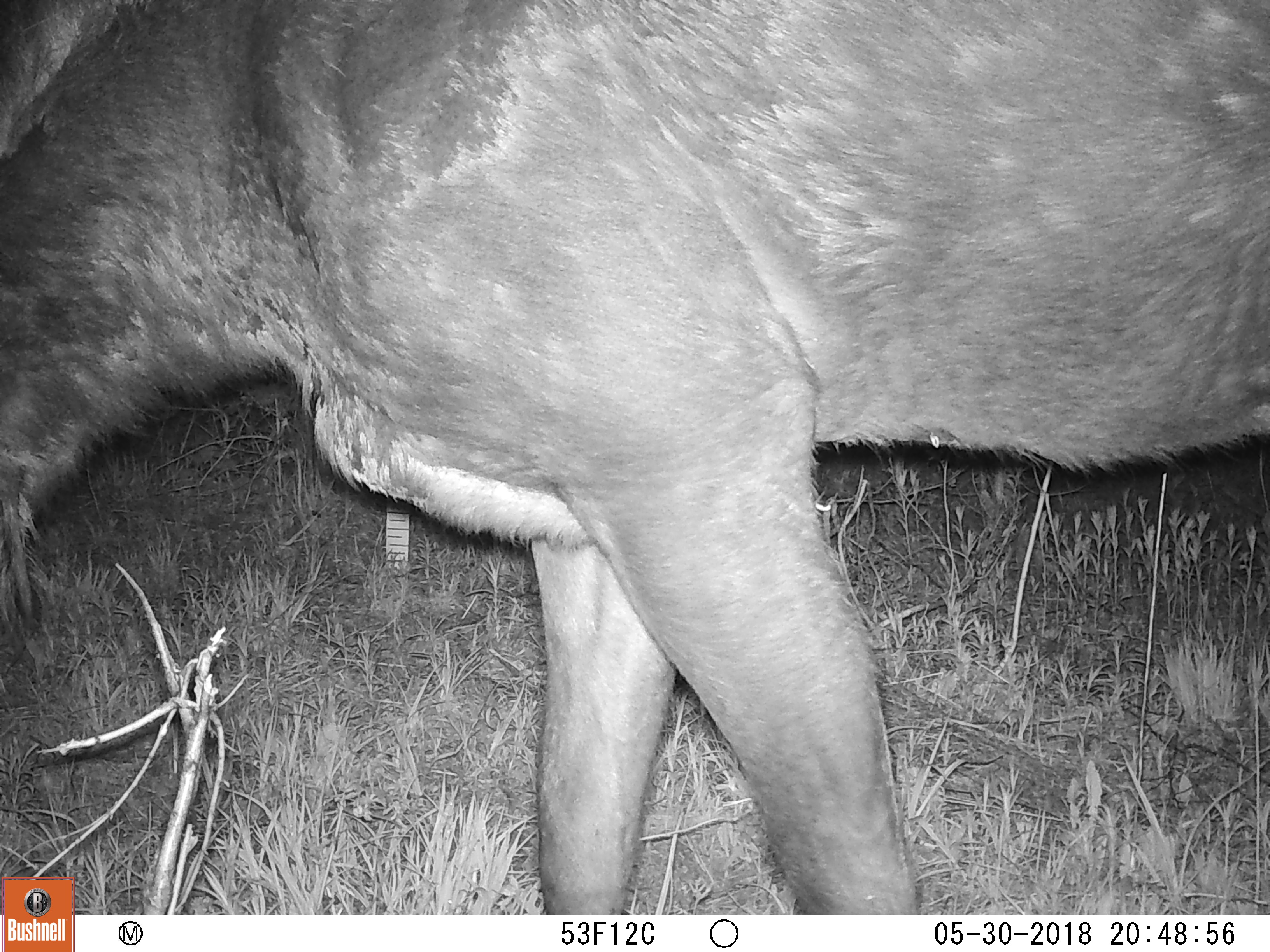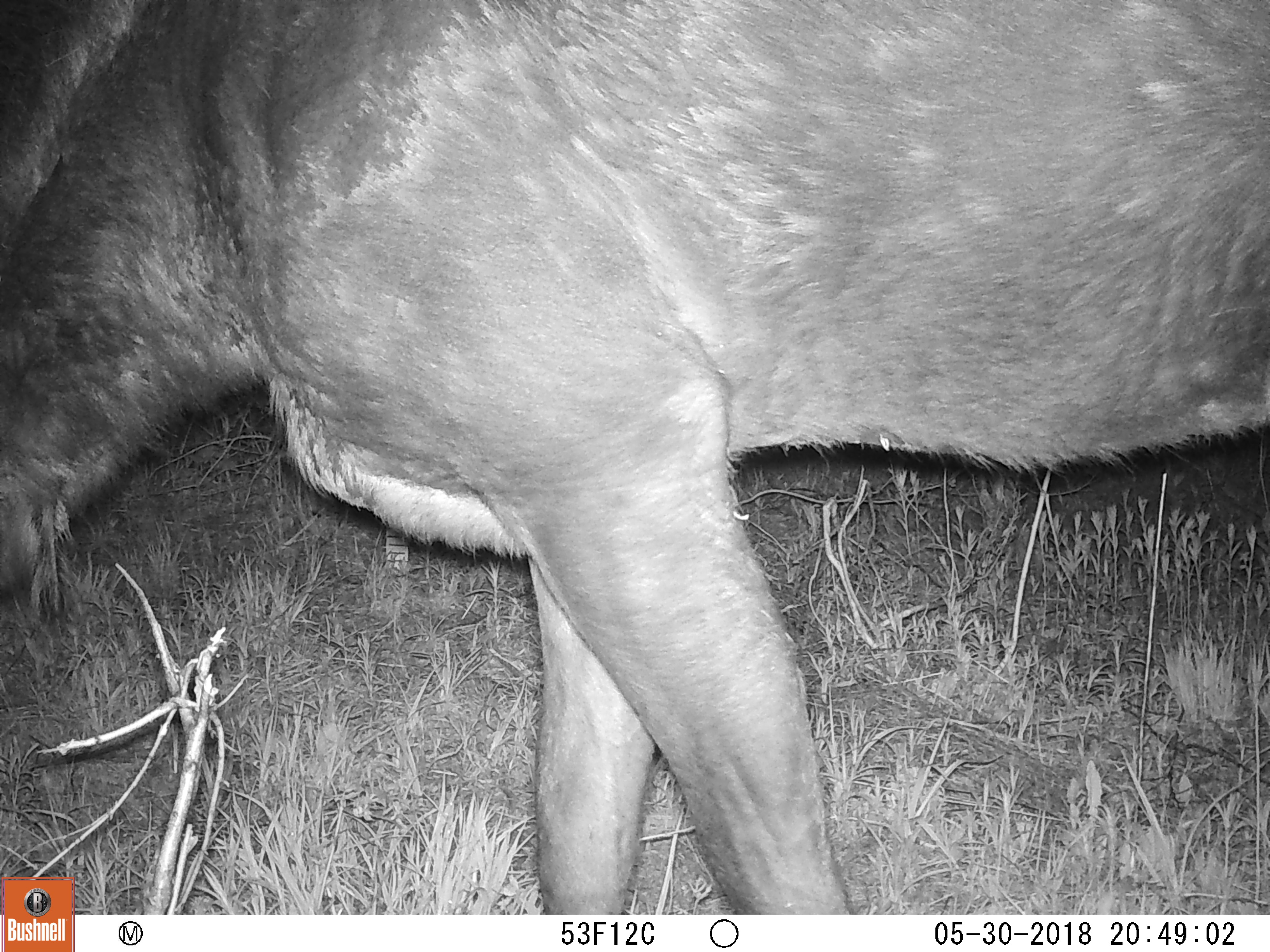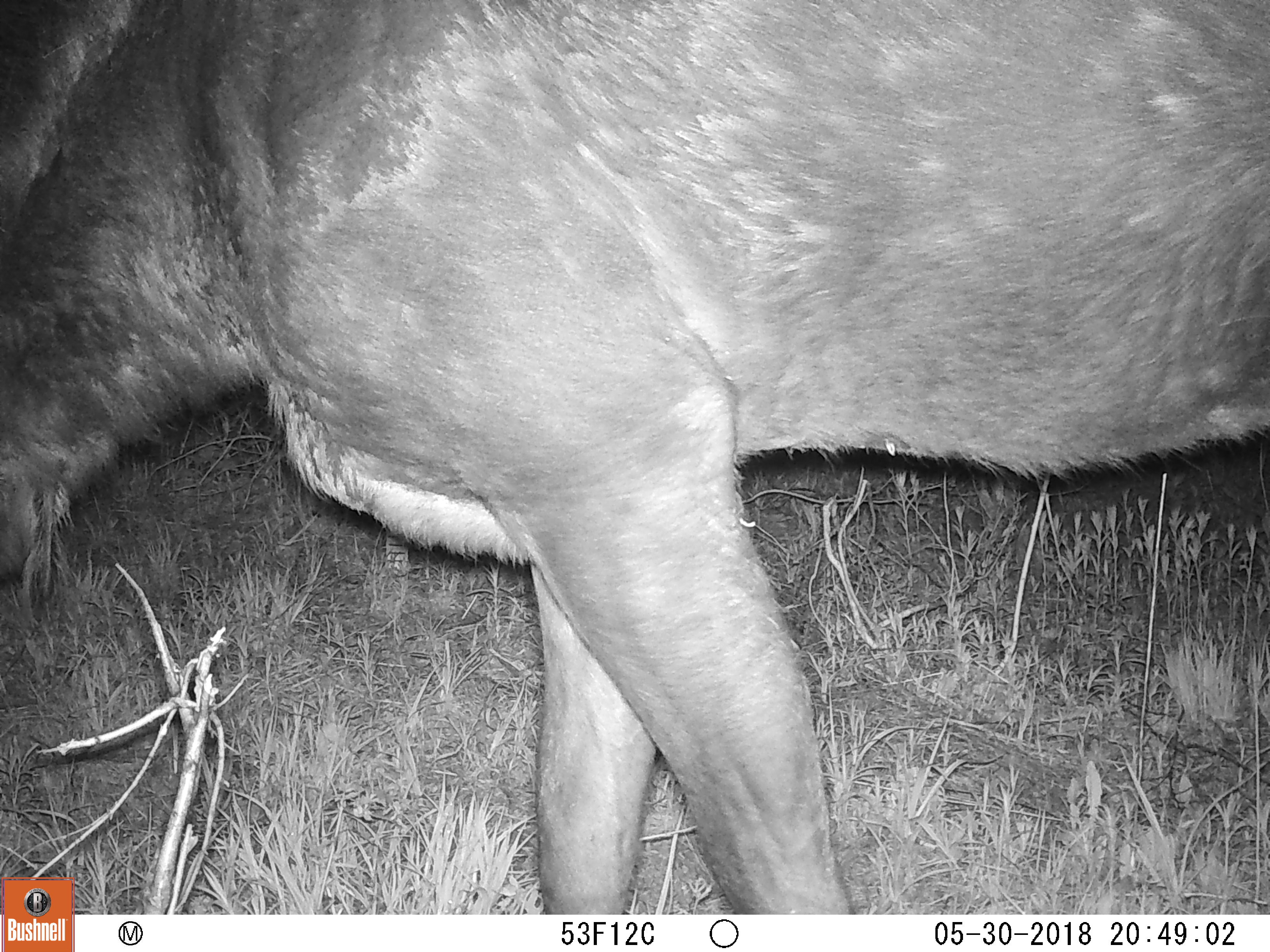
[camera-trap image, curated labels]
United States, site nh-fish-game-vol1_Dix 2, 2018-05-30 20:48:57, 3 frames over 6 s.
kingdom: Animalia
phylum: Chordata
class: Mammalia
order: Artiodactyla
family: Cervidae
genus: Alces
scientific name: Alces alces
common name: moose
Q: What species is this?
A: Moose (Alces alces).